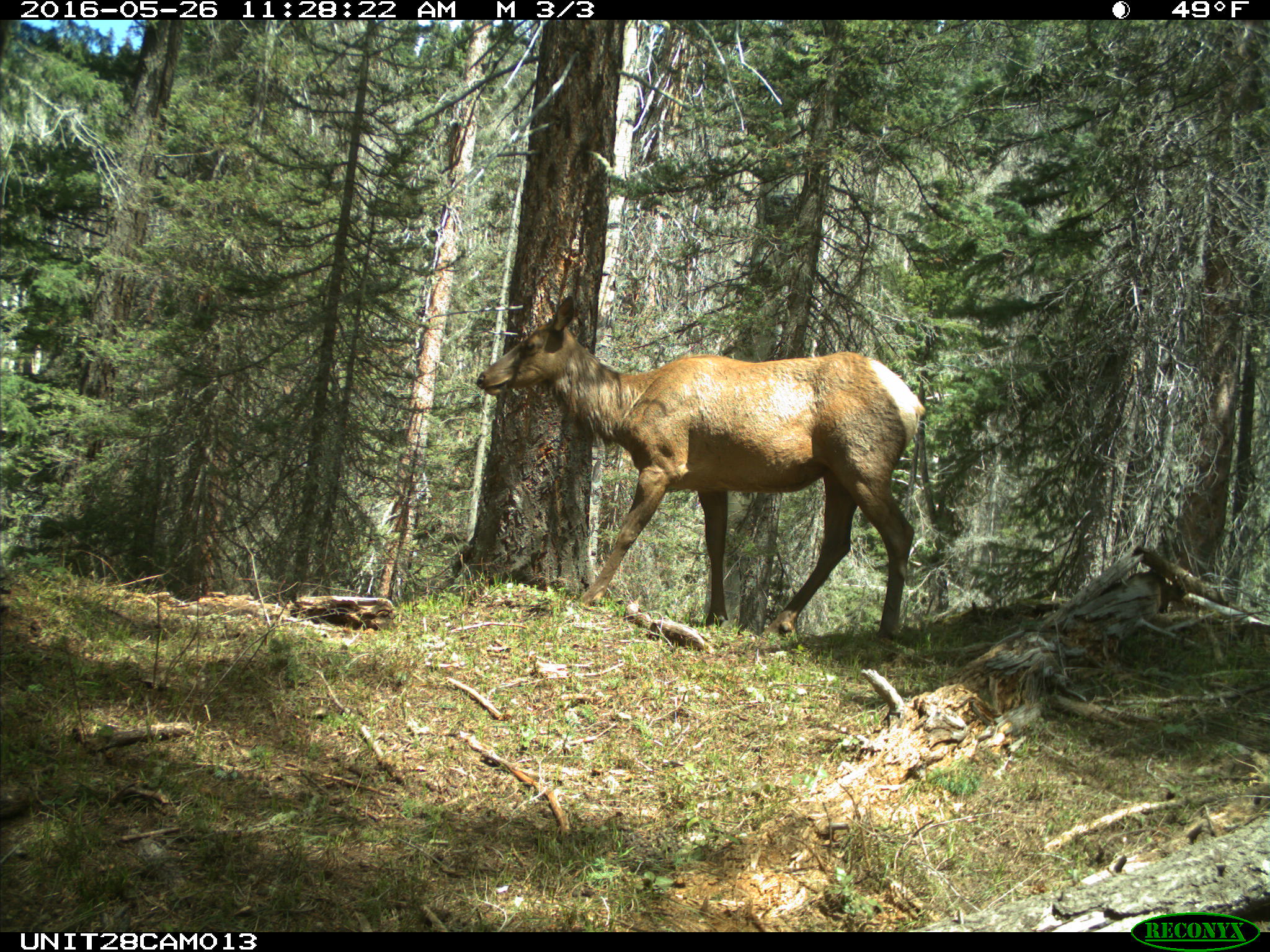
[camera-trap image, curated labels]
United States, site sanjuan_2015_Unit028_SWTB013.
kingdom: Animalia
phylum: Chordata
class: Mammalia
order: Artiodactyla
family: Cervidae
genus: Cervus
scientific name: Cervus elaphus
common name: red deer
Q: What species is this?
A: Cervus elaphus (red deer).